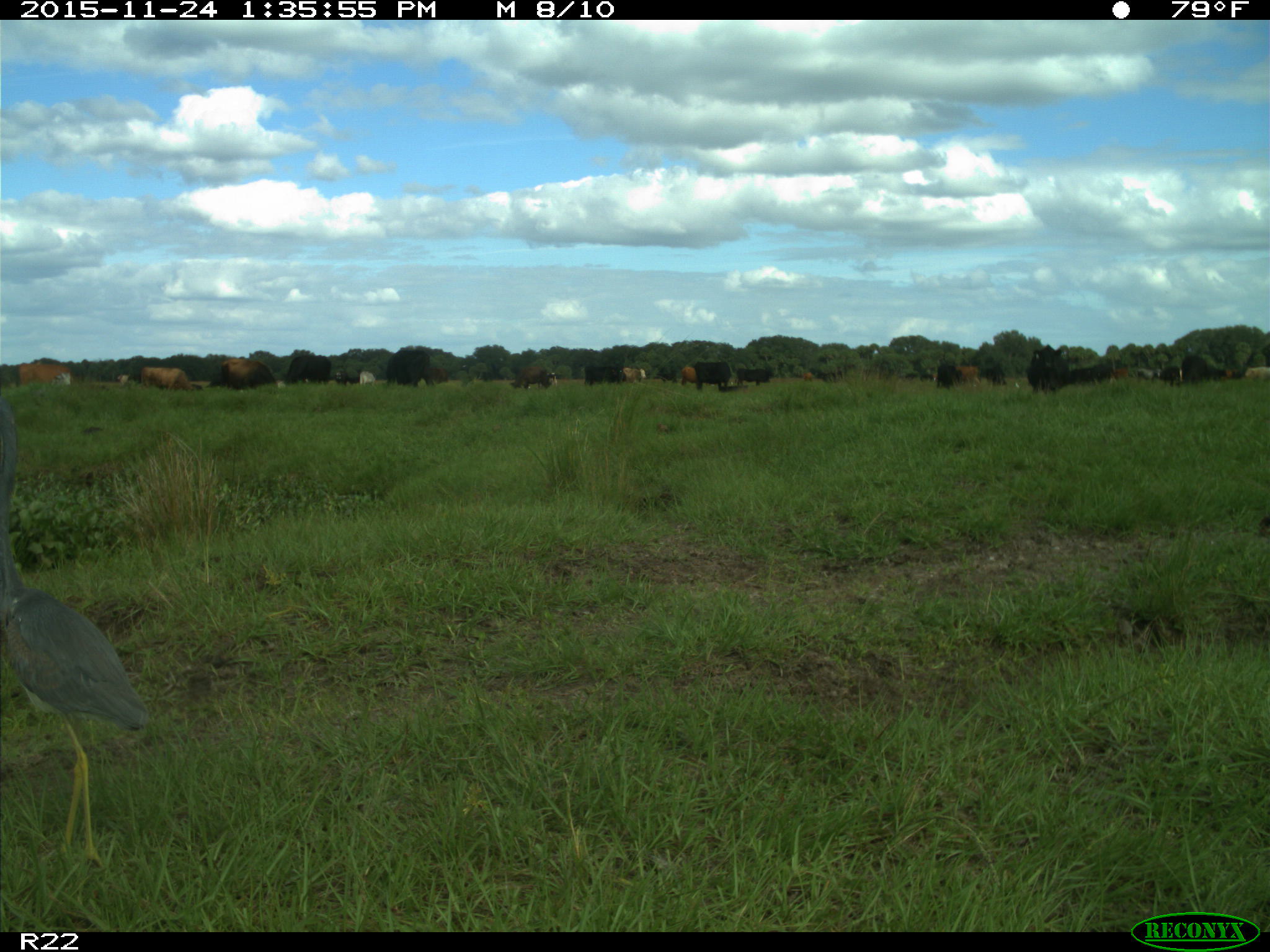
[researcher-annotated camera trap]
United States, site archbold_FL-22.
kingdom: Animalia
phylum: Chordata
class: Mammalia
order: Artiodactyla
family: Bovidae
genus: Bos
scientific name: Bos taurus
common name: domestic cow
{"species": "Bos taurus (domestic cow)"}